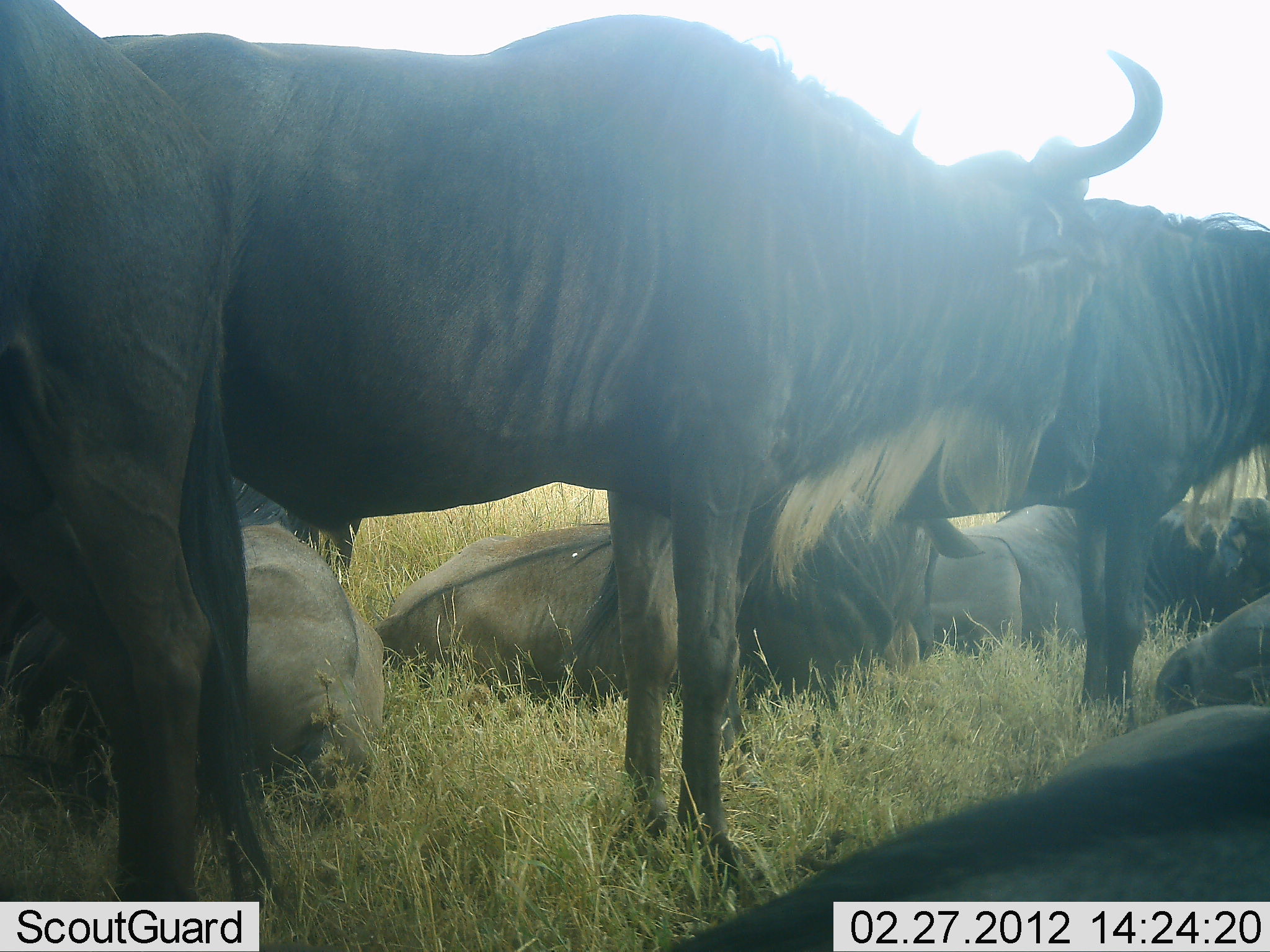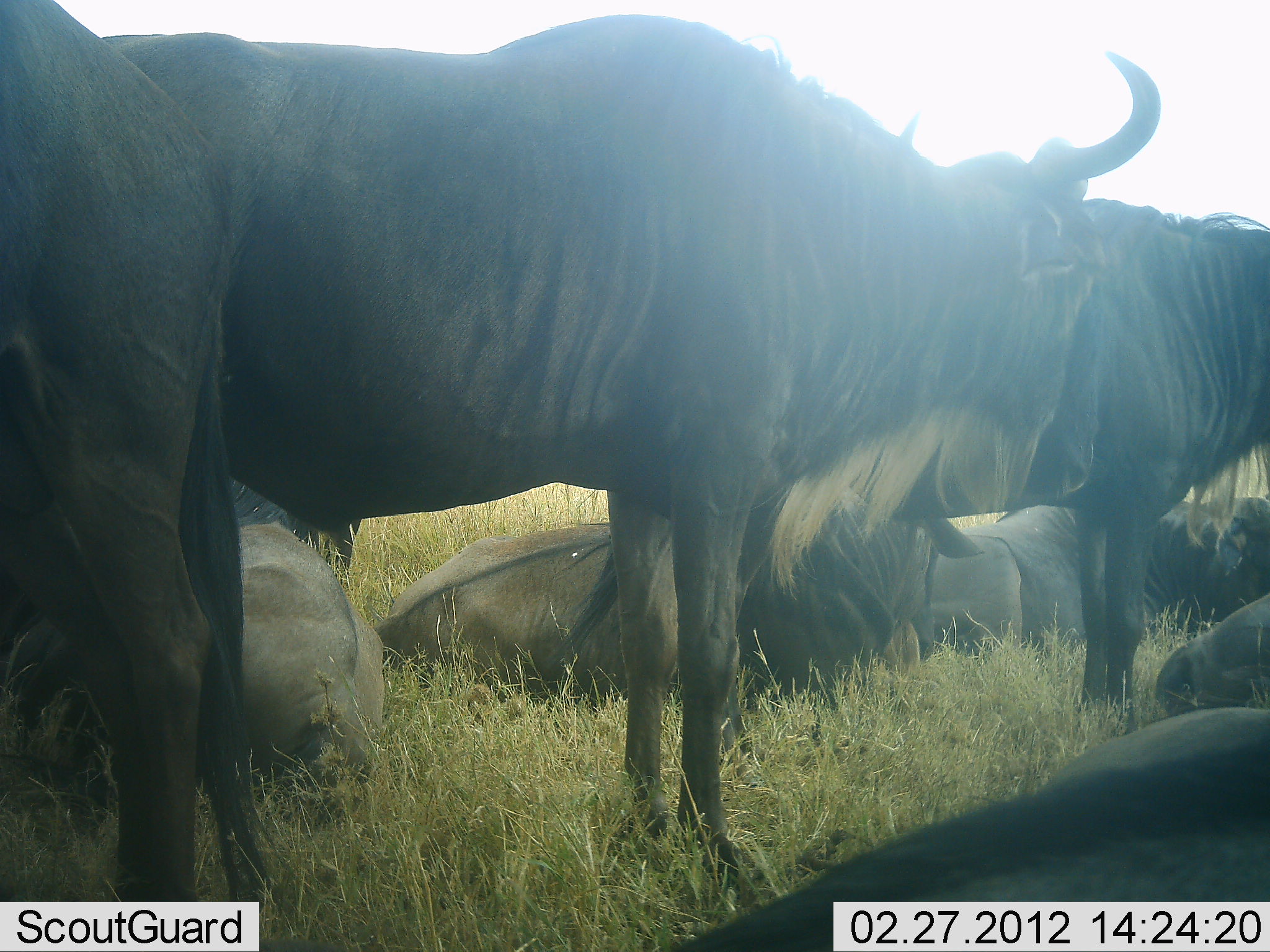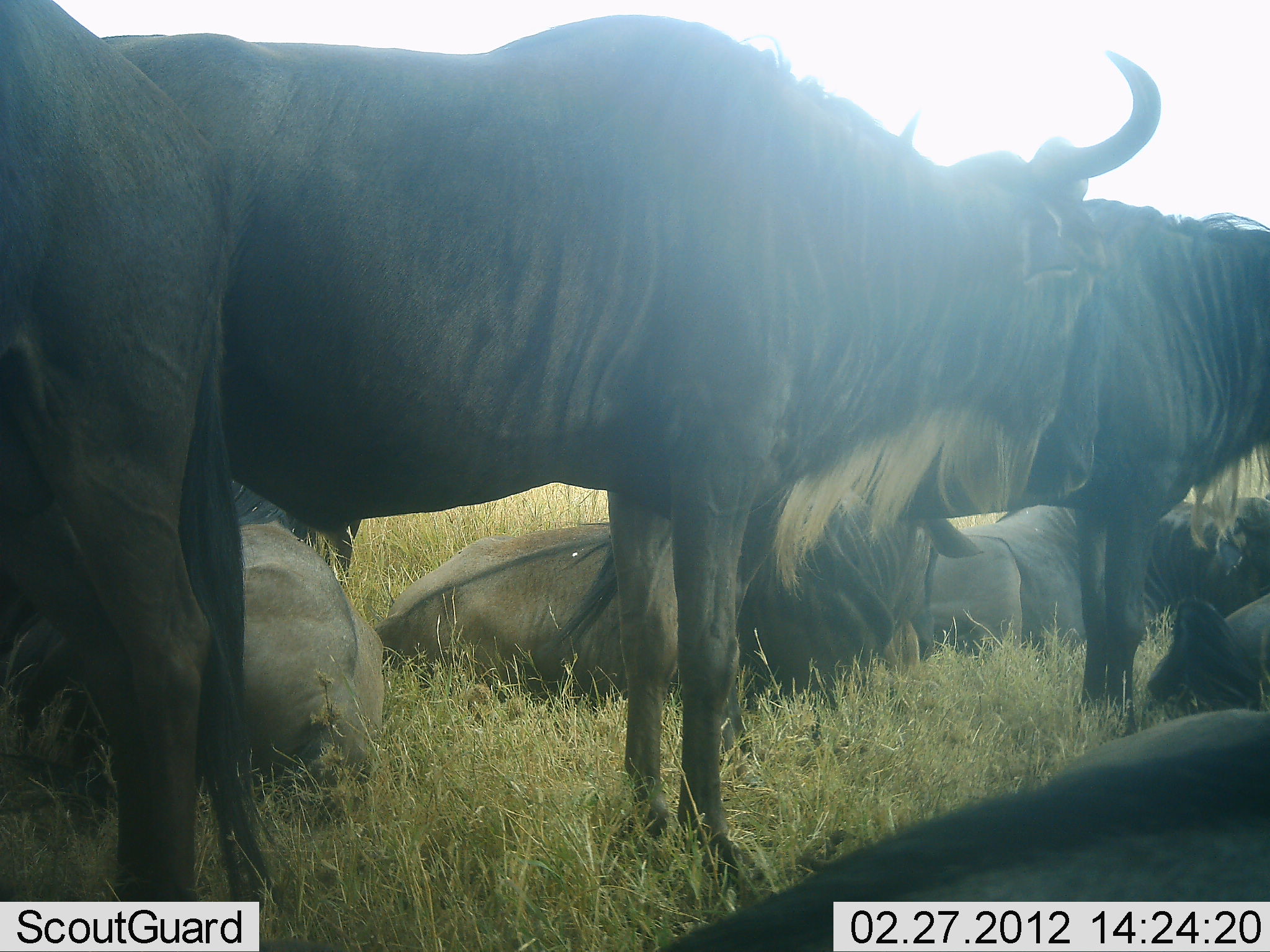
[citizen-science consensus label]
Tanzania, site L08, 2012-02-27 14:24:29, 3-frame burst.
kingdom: Animalia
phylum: Chordata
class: Mammalia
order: Artiodactyla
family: Bovidae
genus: Connochaetes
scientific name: Connochaetes taurinus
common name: blue wildebeest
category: wildebeest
Wildebeest (blue wildebeest) (Connochaetes taurinus), count 8. Behavior (volunteer vote fractions): standing 83%, resting 100%, moving 0%, interacting 0%. Young present (vote fraction): 0%. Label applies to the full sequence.